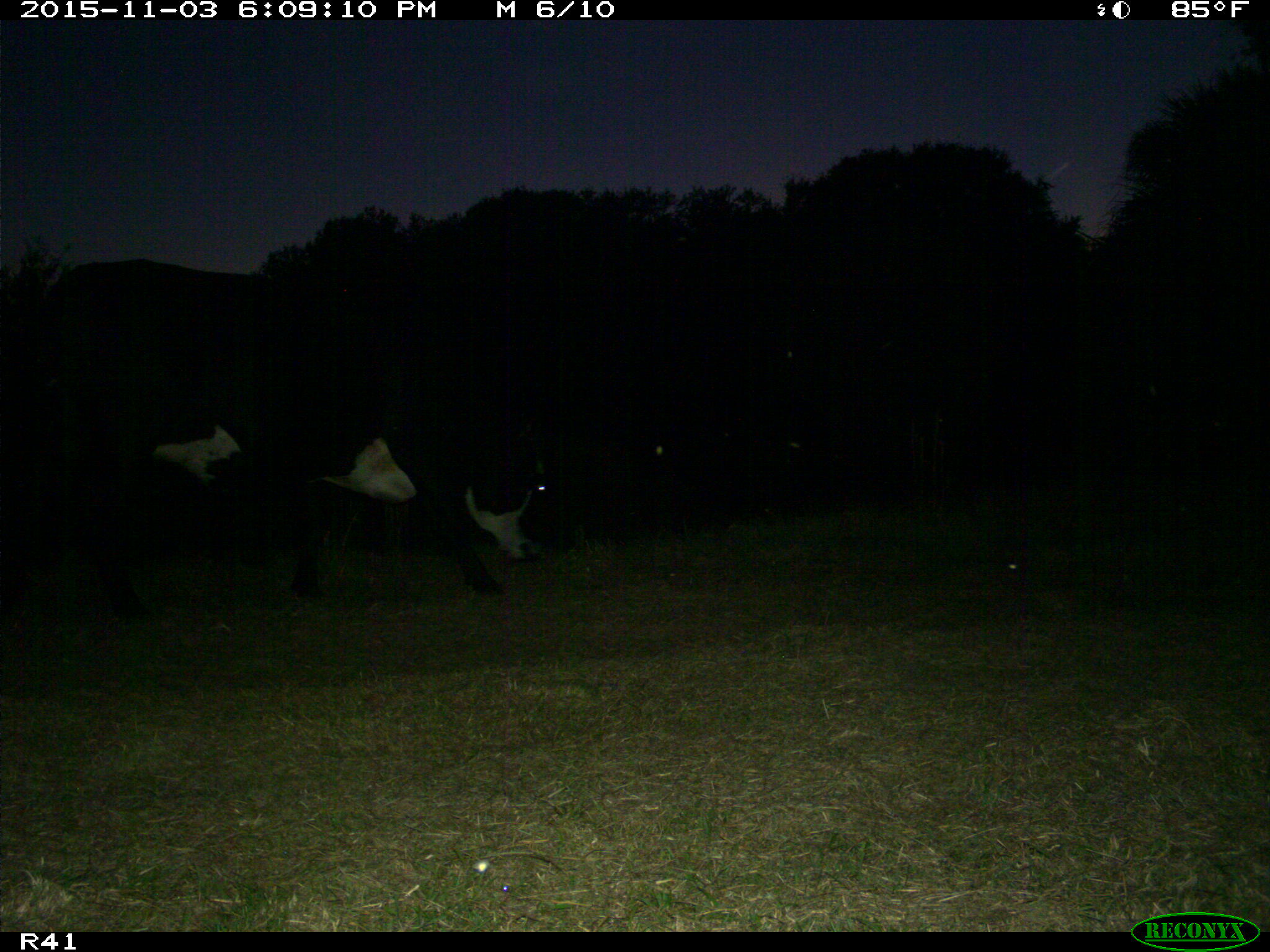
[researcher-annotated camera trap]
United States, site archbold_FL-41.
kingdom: Animalia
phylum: Chordata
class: Mammalia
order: Artiodactyla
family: Bovidae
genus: Bos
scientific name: Bos taurus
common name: domestic cow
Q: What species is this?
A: Bos taurus (domestic cow).